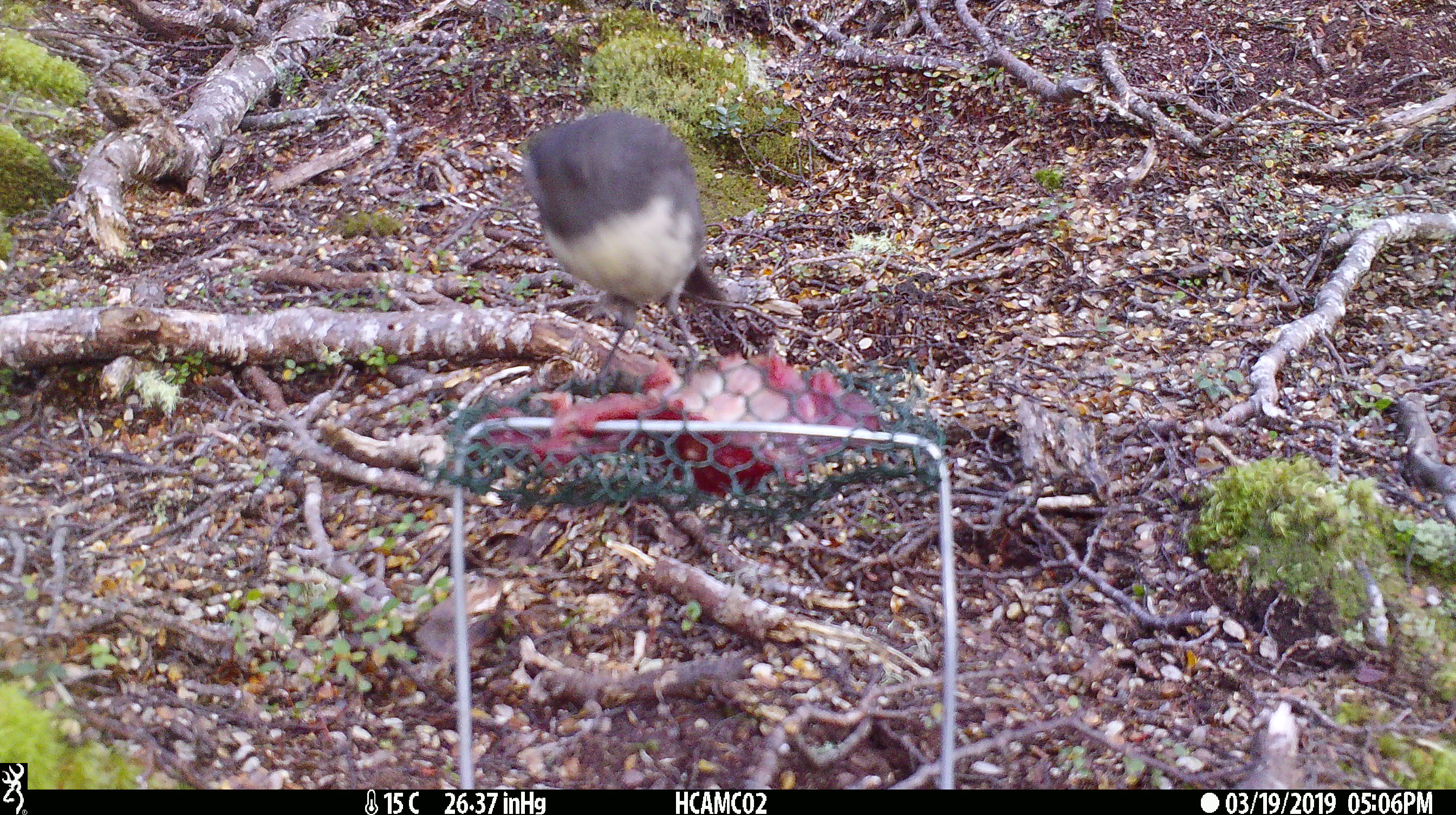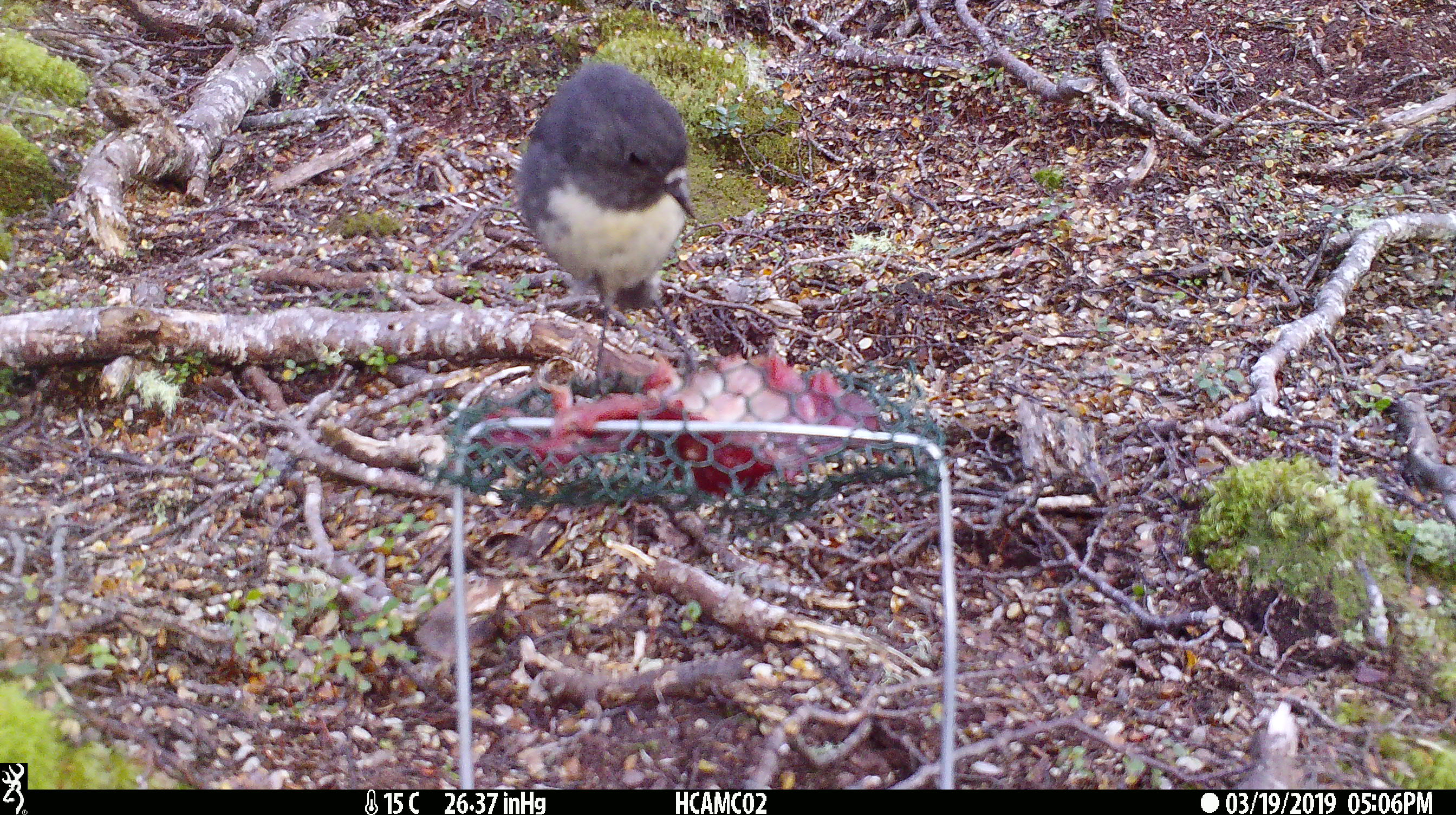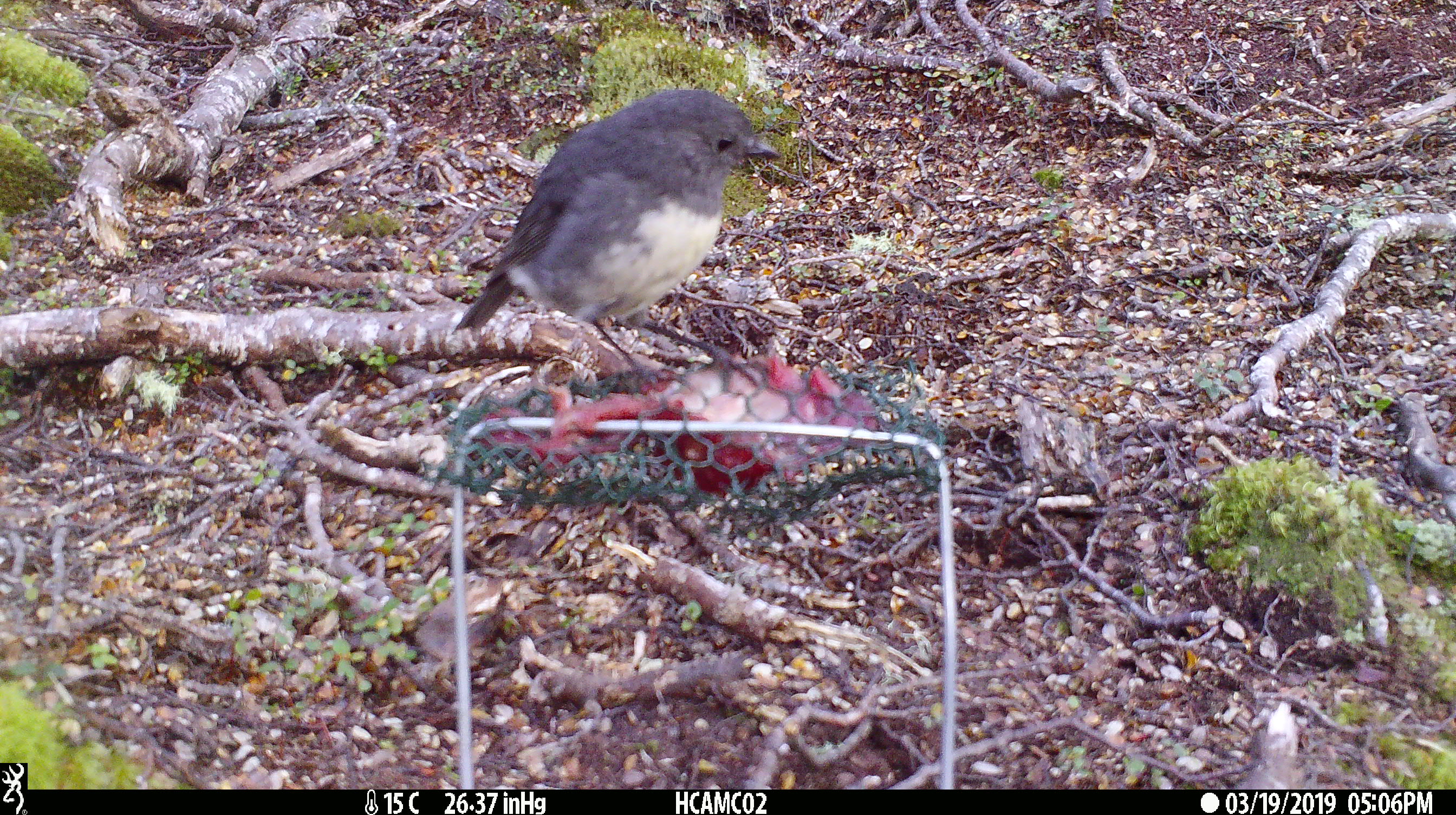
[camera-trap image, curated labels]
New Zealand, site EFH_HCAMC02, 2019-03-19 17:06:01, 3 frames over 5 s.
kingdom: Animalia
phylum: Chordata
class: Aves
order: Passeriformes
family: Petroicidae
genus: Petroica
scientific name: Petroica australis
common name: new zealand robin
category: robin